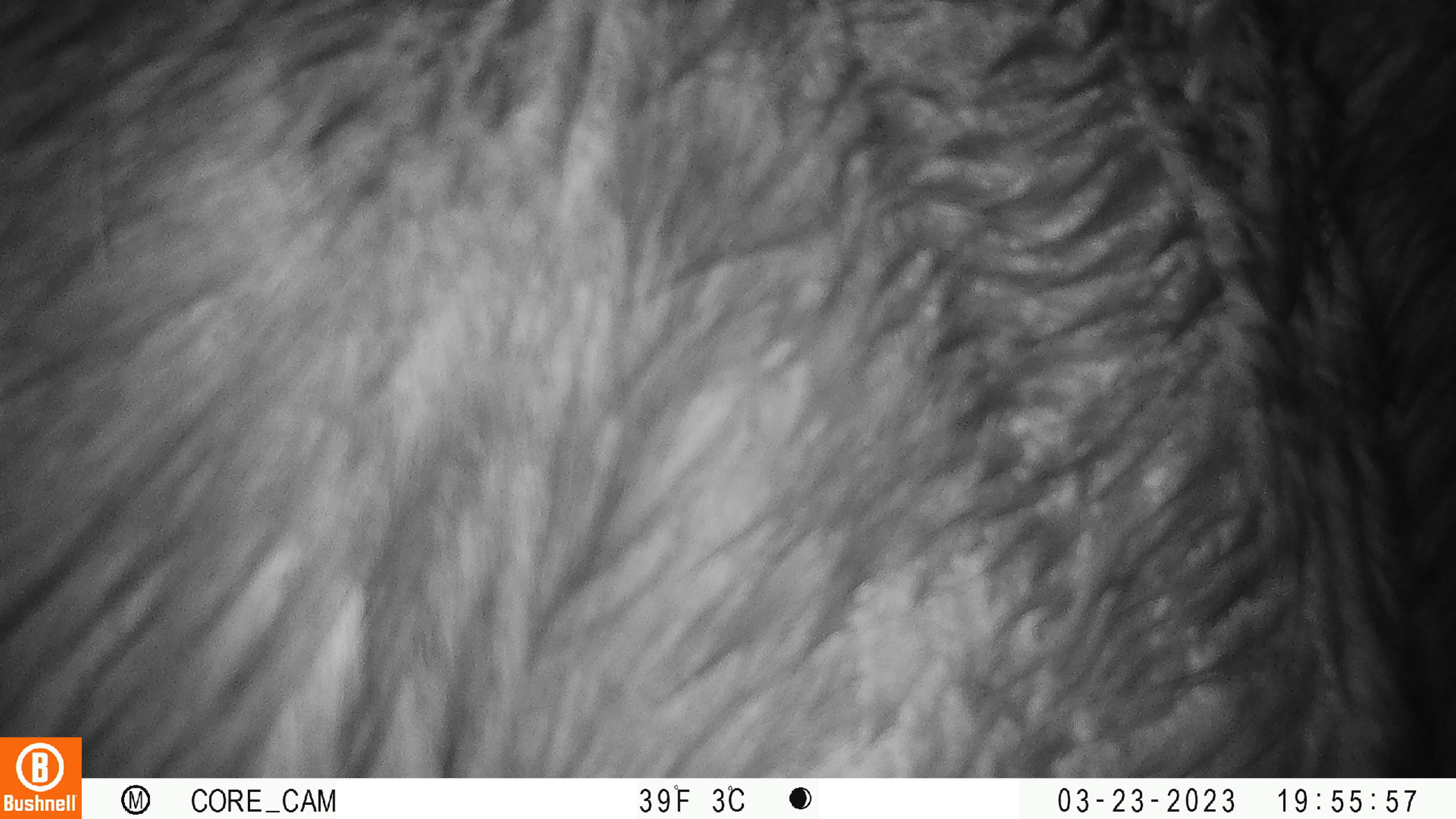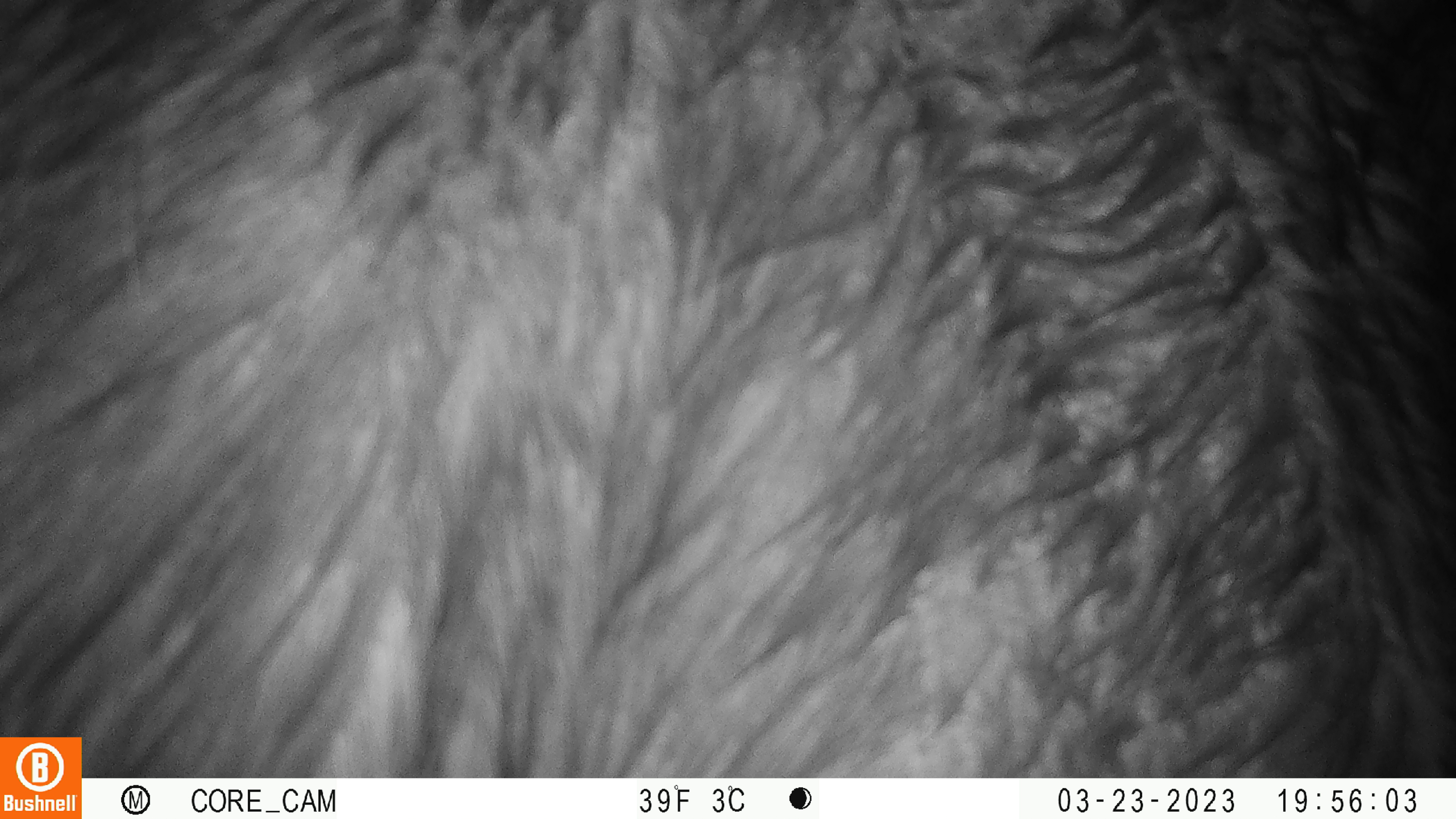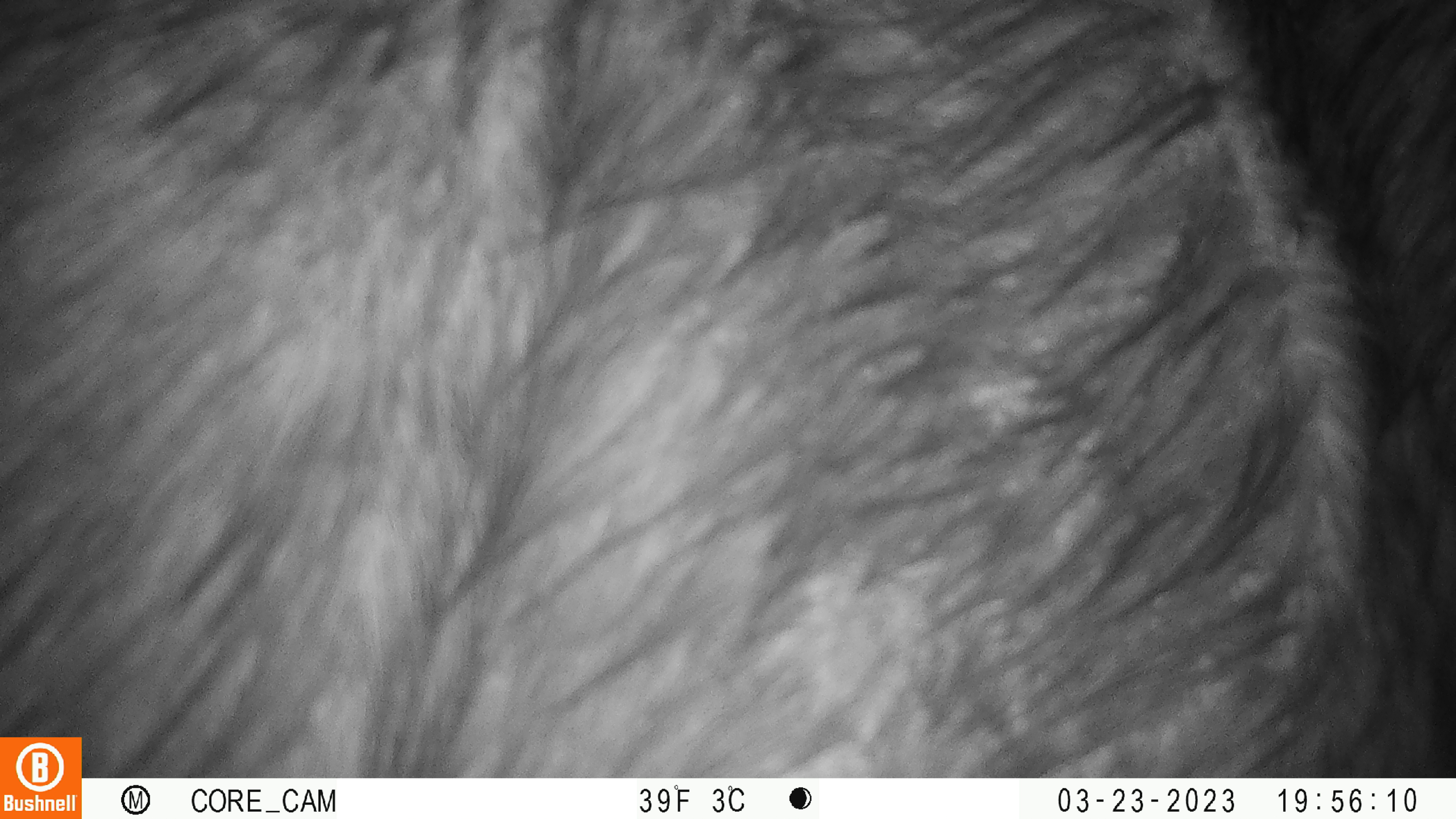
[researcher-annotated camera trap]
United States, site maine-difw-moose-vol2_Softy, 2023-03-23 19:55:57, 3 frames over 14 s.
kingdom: Animalia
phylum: Chordata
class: Mammalia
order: Artiodactyla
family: Cervidae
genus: Alces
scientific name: Alces alces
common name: moose